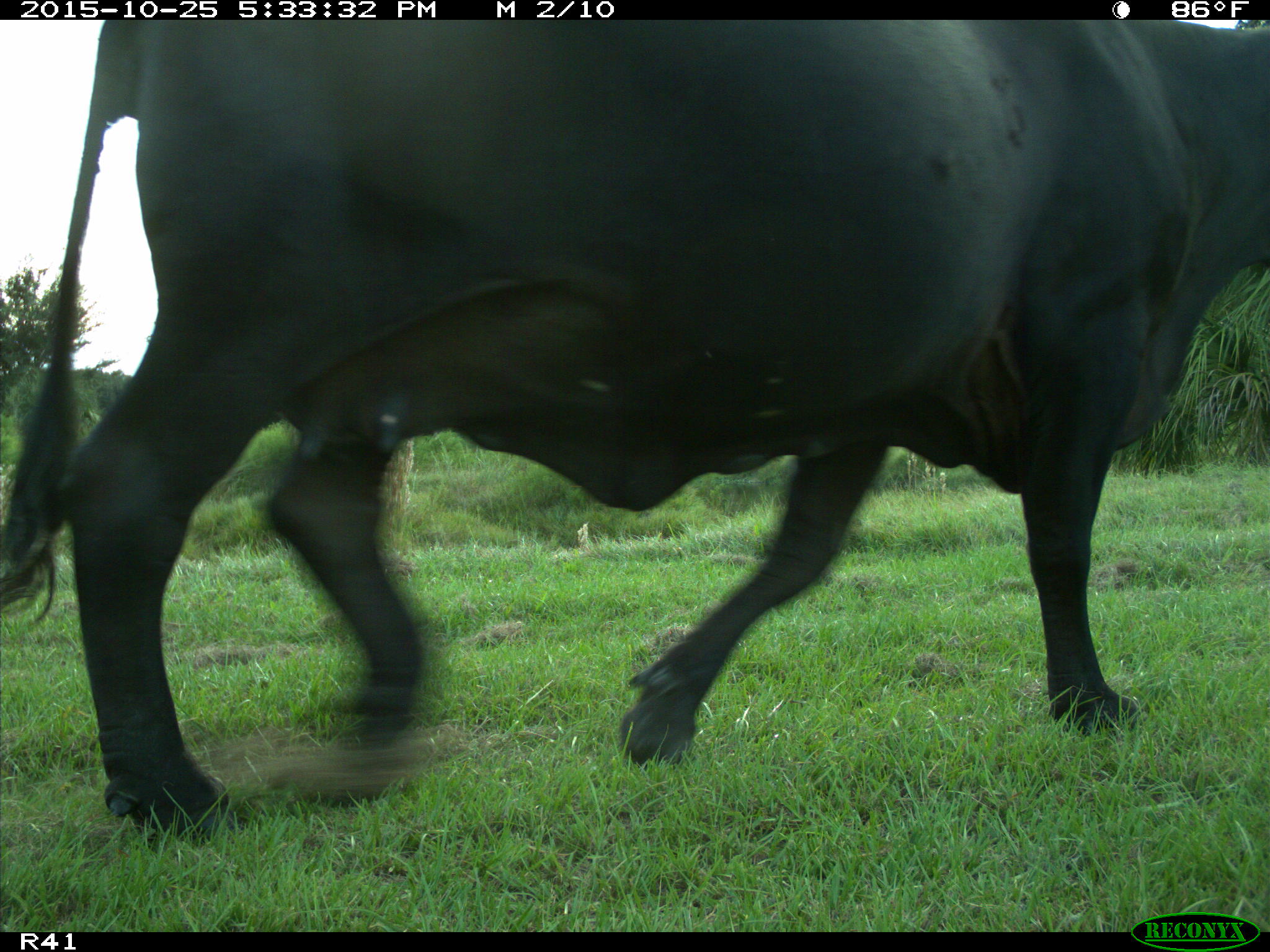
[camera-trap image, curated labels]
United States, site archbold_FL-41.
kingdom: Animalia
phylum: Chordata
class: Mammalia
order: Artiodactyla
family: Bovidae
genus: Bos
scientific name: Bos taurus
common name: domestic cow